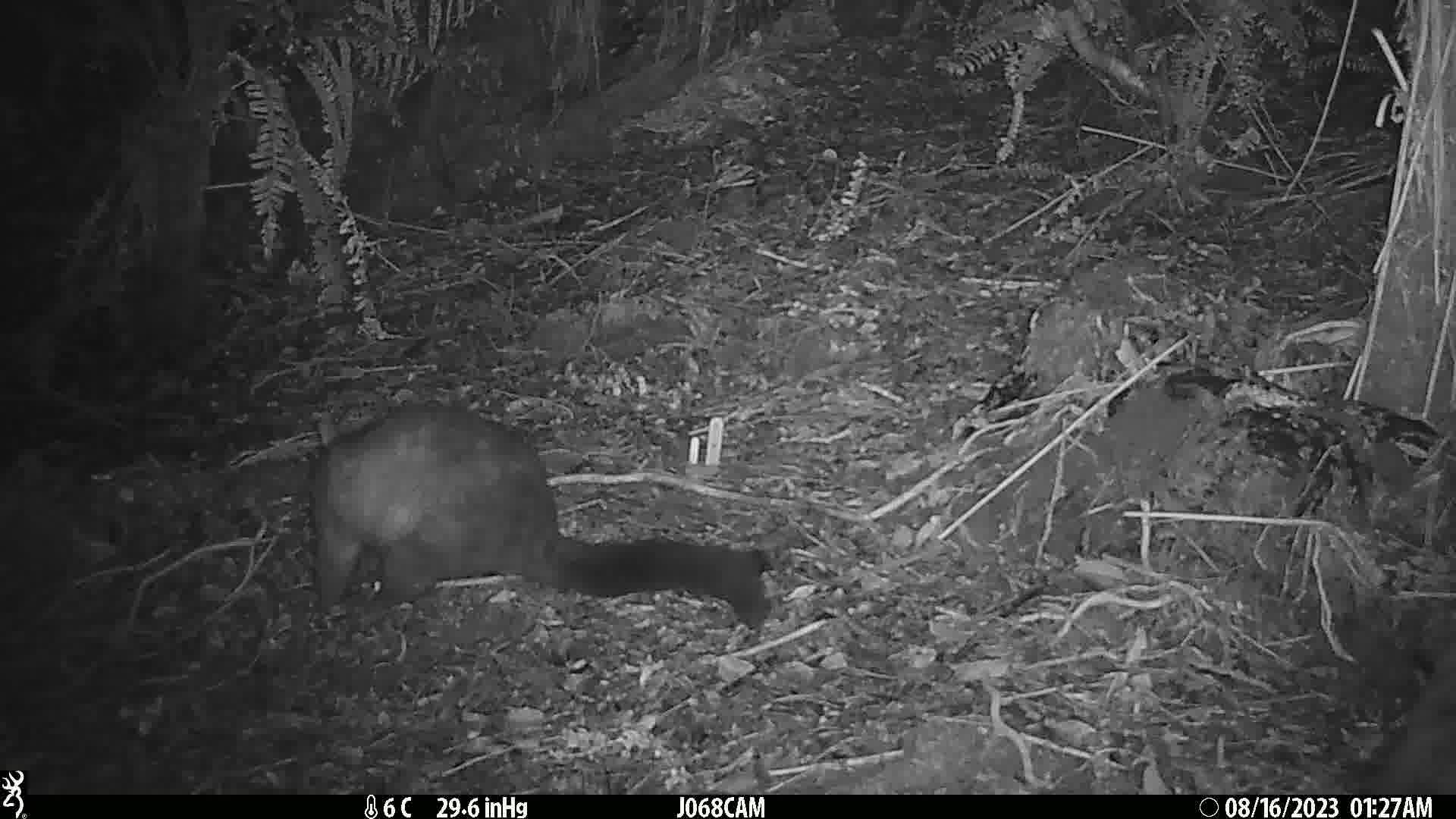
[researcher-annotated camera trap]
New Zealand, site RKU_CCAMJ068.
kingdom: Animalia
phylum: Chordata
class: Mammalia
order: Diprotodontia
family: Phalangeridae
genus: Trichosurus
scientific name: Trichosurus vulpecula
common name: common brushtail possum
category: possum